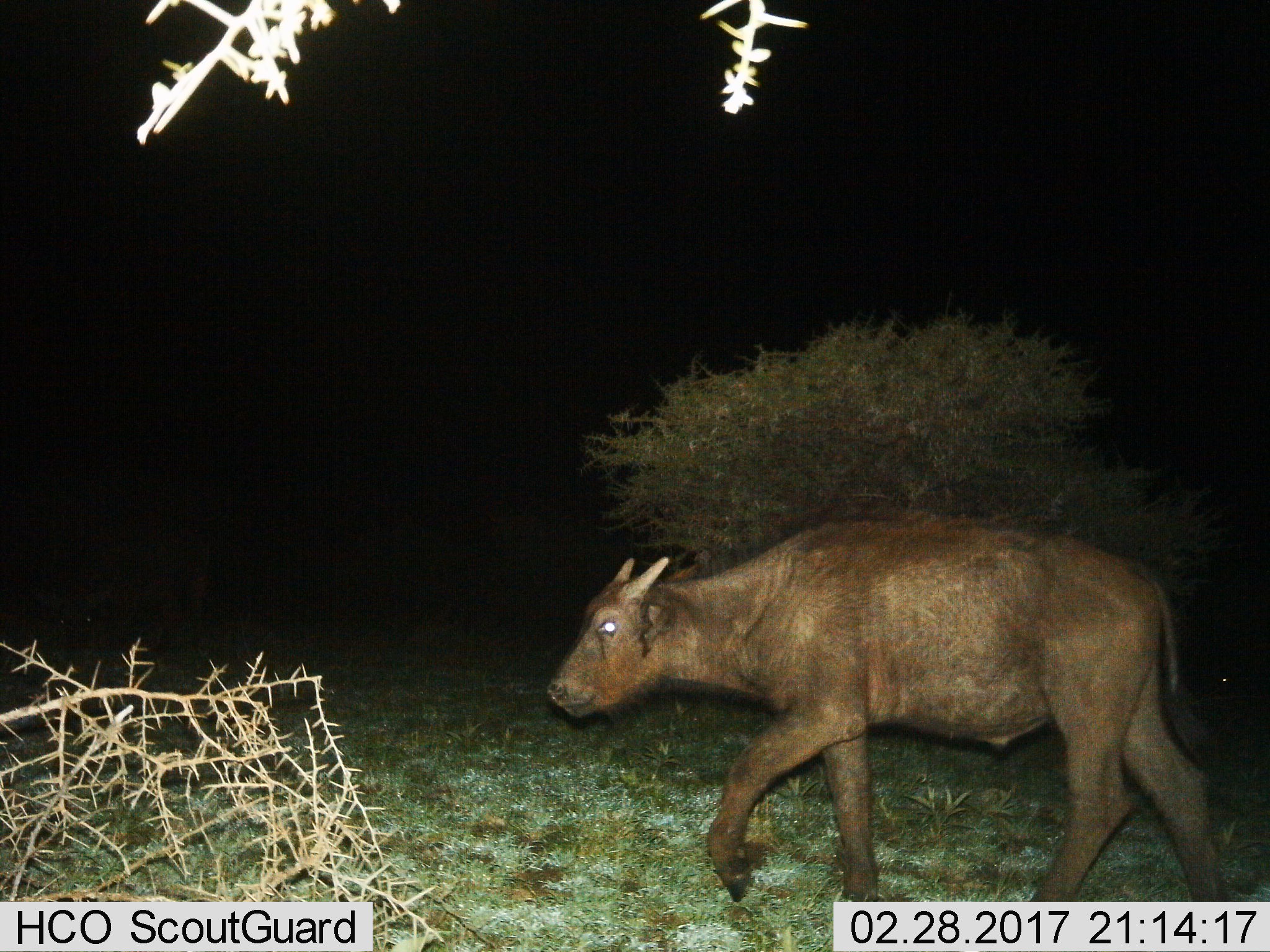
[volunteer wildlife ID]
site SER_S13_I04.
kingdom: Animalia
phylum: Chordata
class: Mammalia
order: Artiodactyla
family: Bovidae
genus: Bos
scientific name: Bos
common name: cattle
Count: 1.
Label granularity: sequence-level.